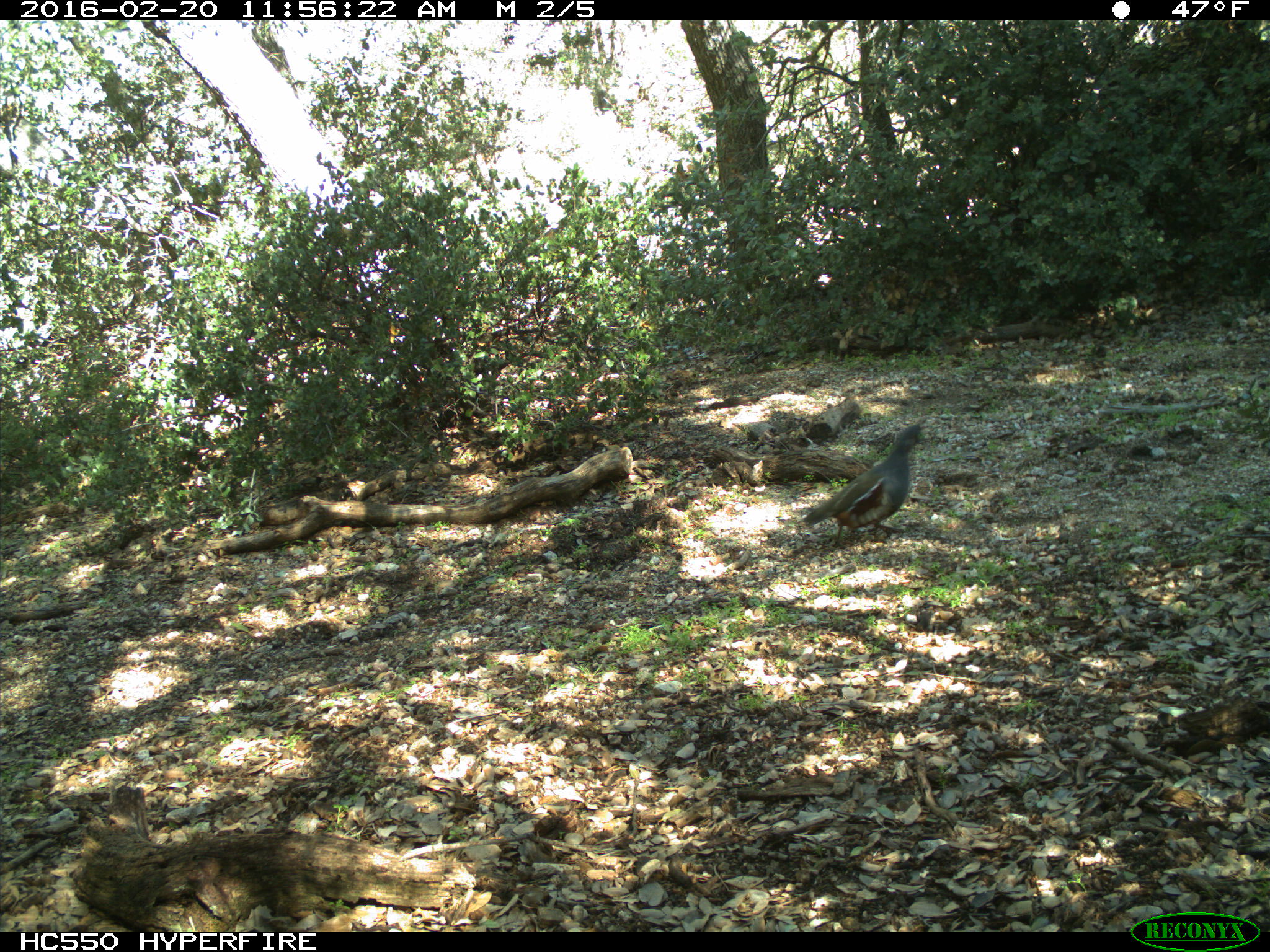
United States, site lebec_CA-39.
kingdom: Animalia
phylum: Chordata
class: Aves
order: Galliformes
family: Odontophoridae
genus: Callipepla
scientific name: Callipepla californica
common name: california quail